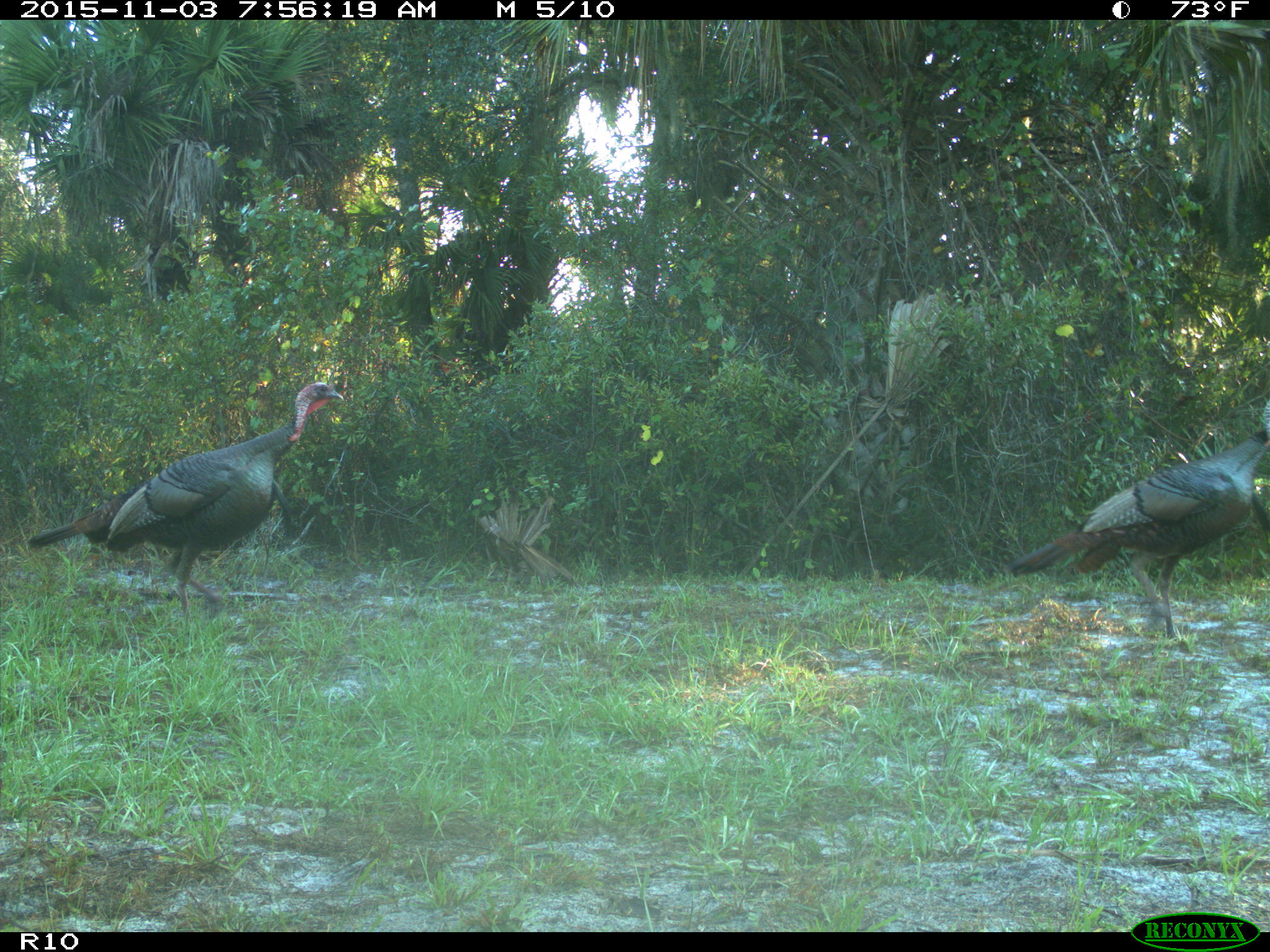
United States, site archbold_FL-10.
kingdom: Animalia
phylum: Chordata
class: Aves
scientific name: Aves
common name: birds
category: unidentified bird